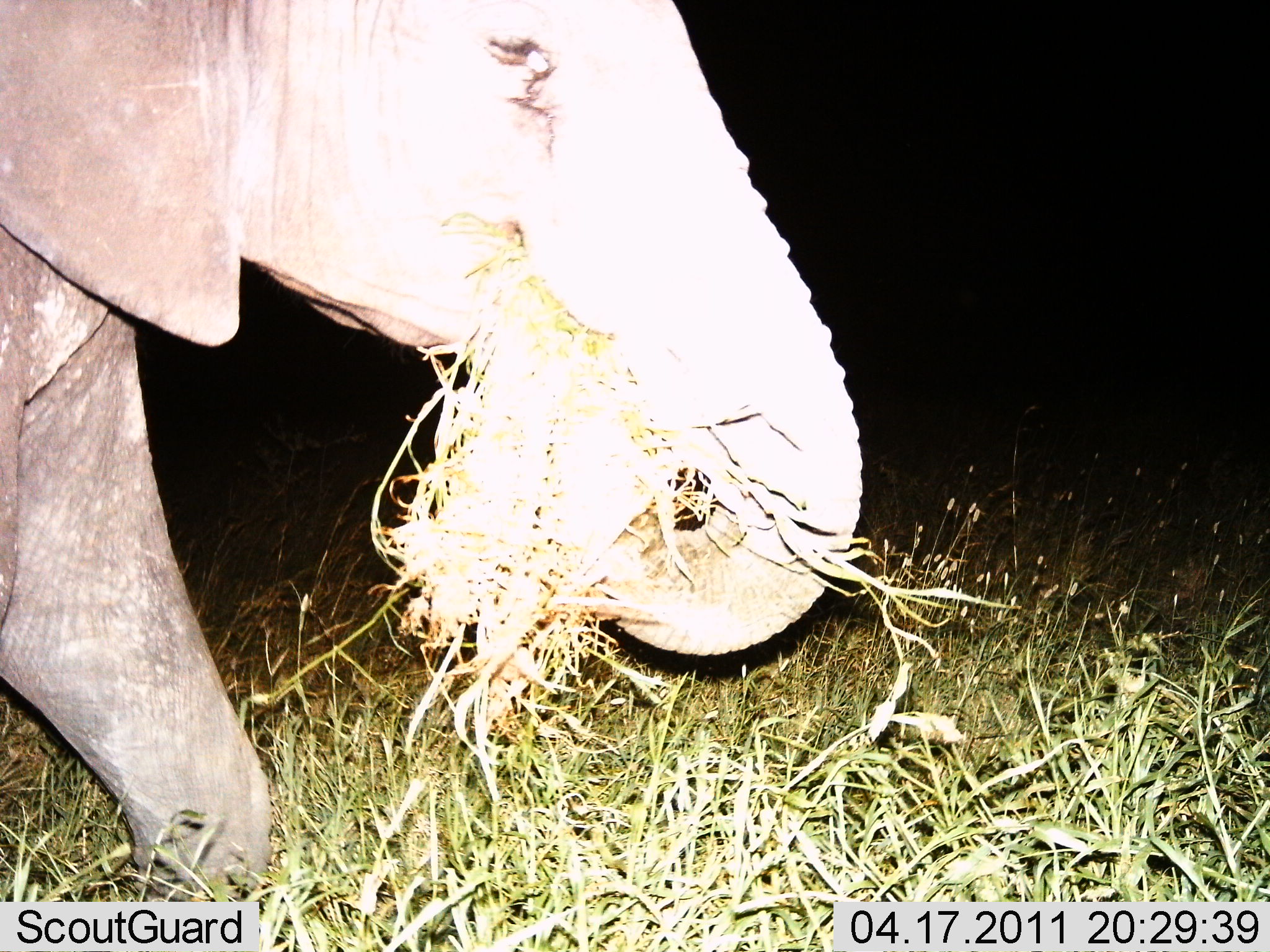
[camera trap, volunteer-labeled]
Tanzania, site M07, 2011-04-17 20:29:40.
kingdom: Animalia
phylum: Chordata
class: Mammalia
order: Proboscidea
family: Elephantidae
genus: Loxodonta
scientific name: Loxodonta africana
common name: african bush elephant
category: elephant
Elephant (african bush elephant) (Loxodonta africana), count 1. Behavior (volunteer vote fractions): standing 0%, resting 0%, moving 9%, interacting 0%. Young present (vote fraction): 0%. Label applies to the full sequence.